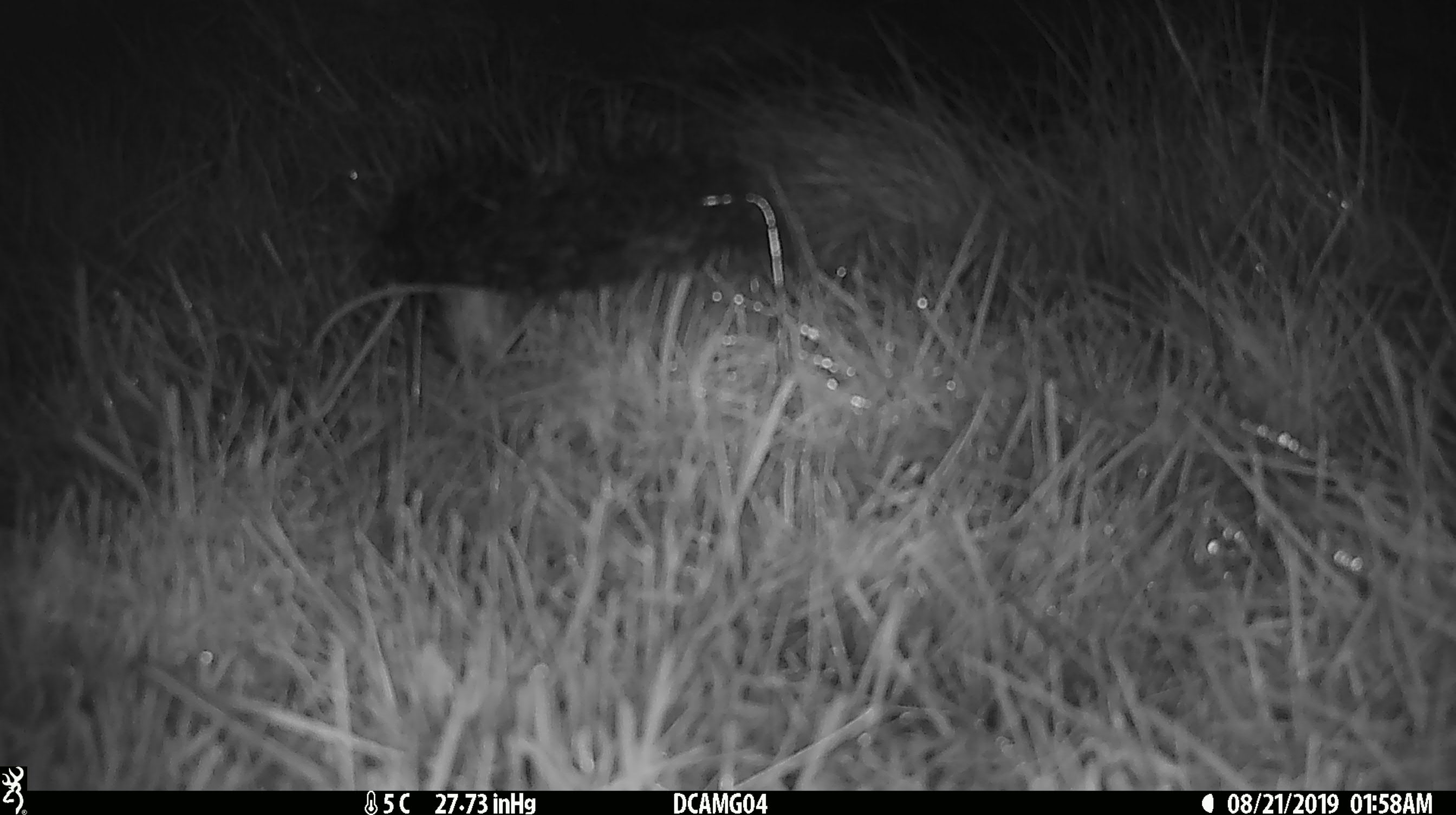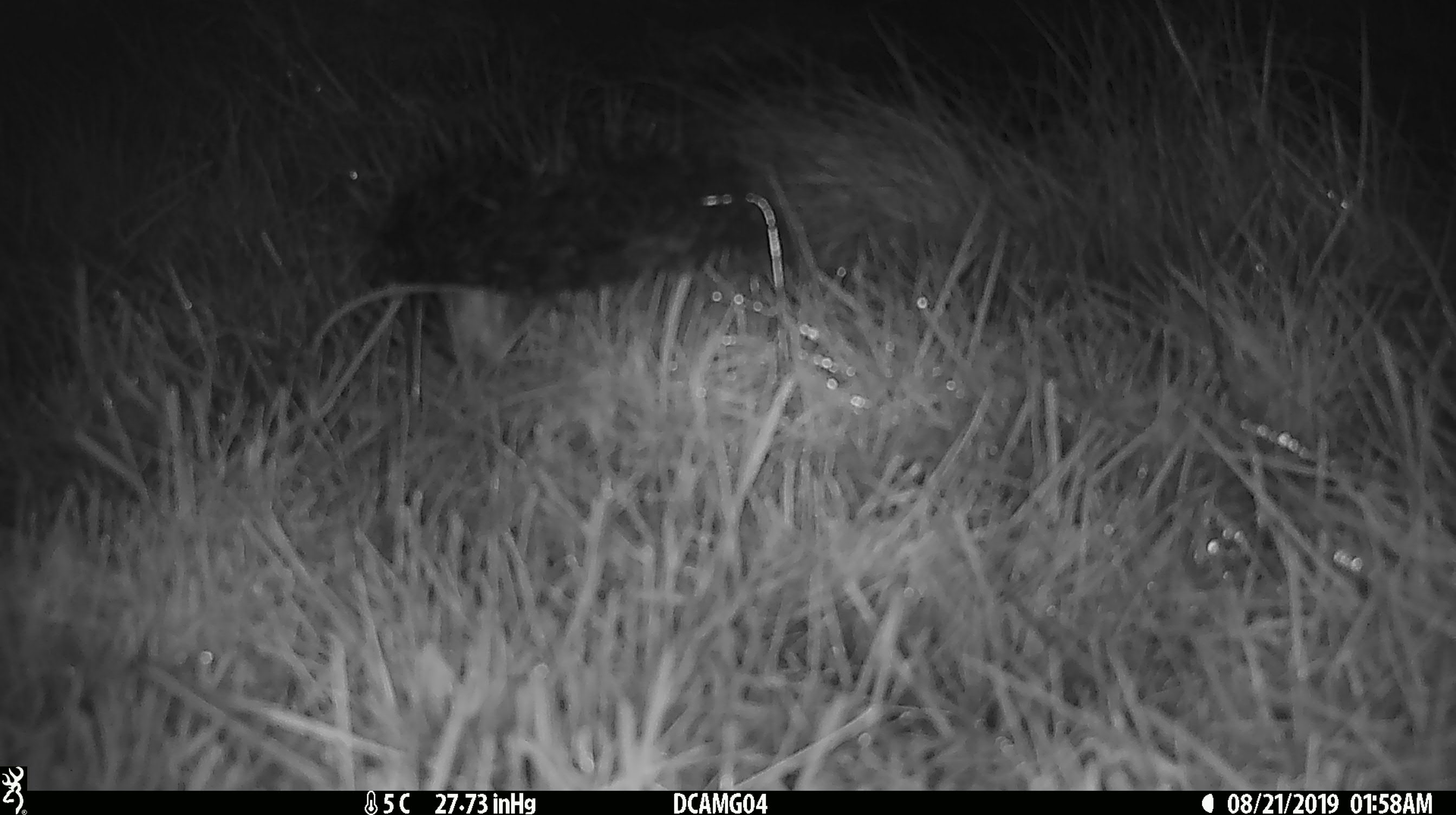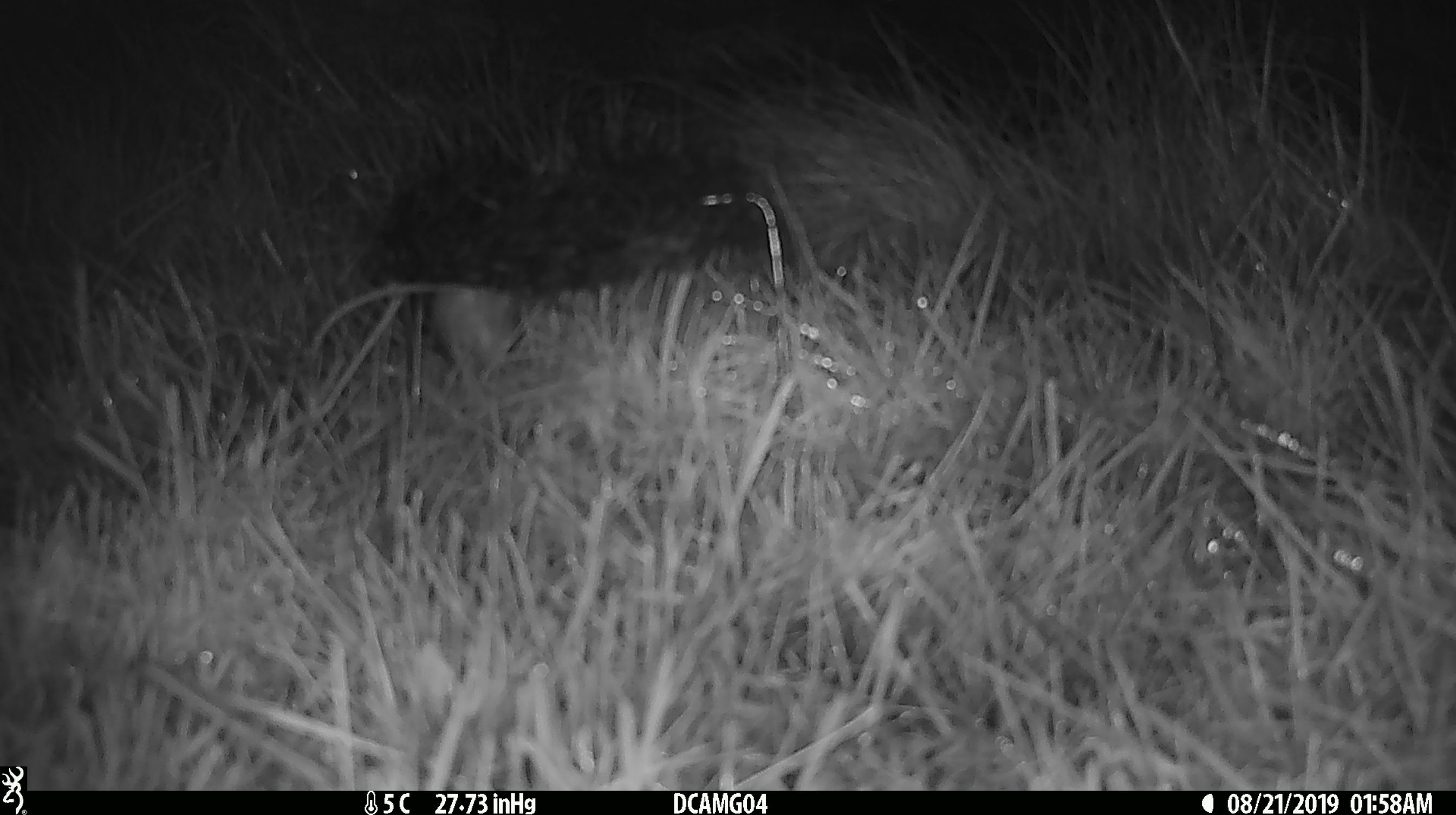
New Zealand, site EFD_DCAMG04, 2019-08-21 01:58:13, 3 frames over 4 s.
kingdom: Animalia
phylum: Chordata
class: Mammalia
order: Rodentia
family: Muridae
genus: Mus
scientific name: Mus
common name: mouse